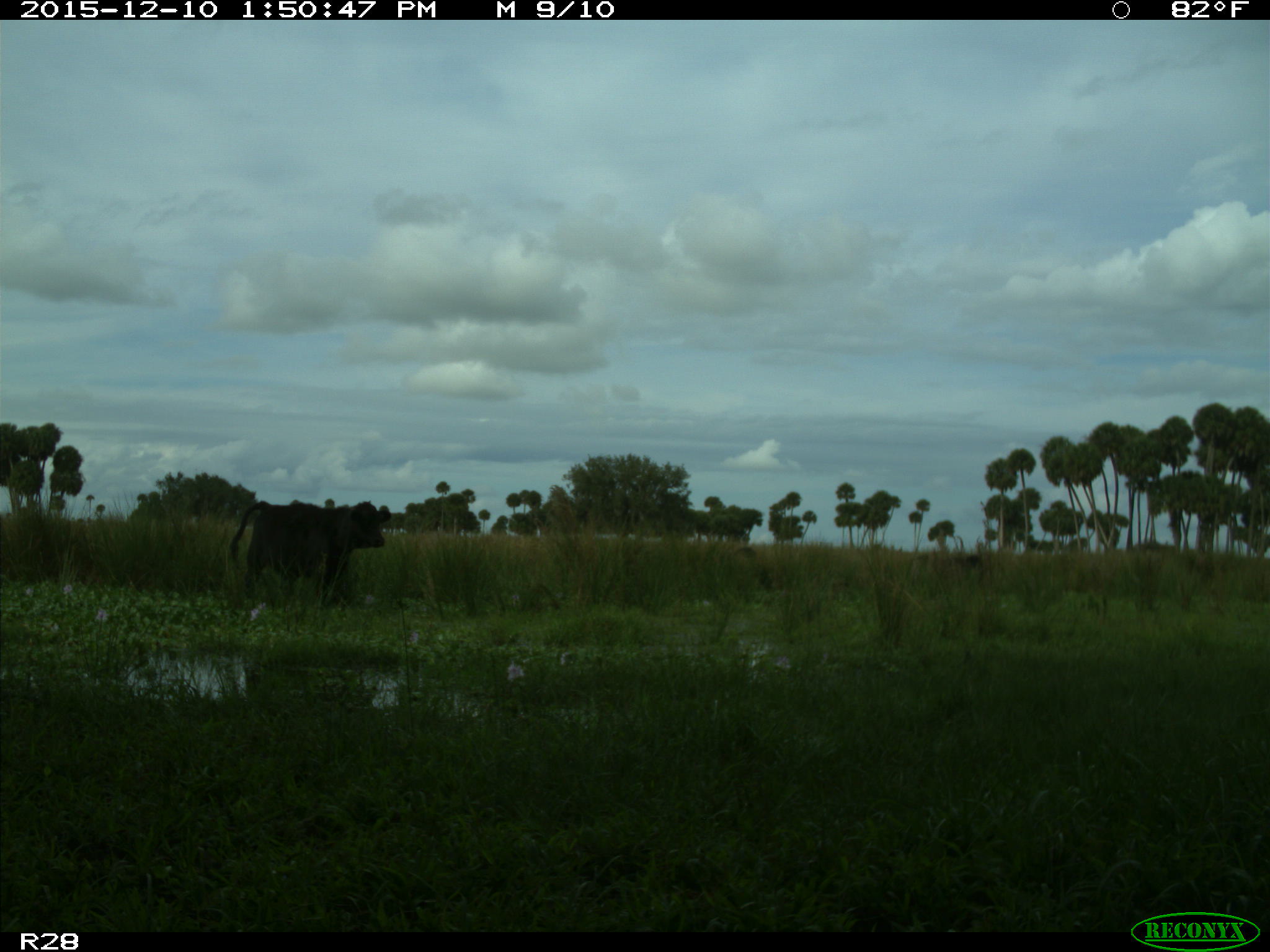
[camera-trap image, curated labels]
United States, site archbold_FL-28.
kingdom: Animalia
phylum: Chordata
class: Mammalia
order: Artiodactyla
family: Bovidae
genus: Bos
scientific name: Bos taurus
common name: domestic cow